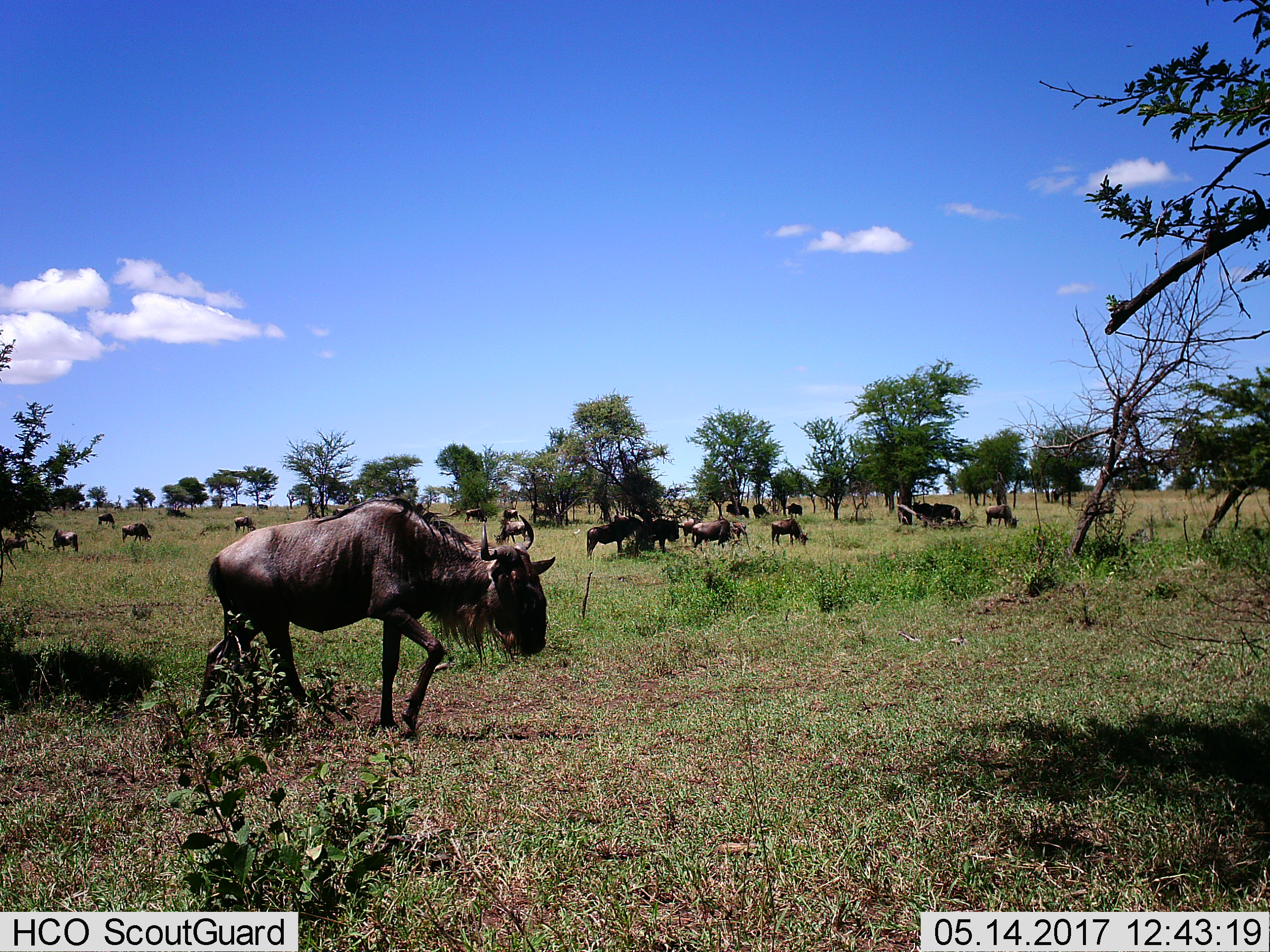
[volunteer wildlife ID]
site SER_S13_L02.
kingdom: Animalia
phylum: Chordata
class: Mammalia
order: Artiodactyla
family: Bovidae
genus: Connochaetes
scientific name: Connochaetes taurinus taurinus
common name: blue wildebeest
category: wildebeestblue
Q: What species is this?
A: Wildebeestblue (blue wildebeest) (Connochaetes taurinus taurinus).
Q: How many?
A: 11-50.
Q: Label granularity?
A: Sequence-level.